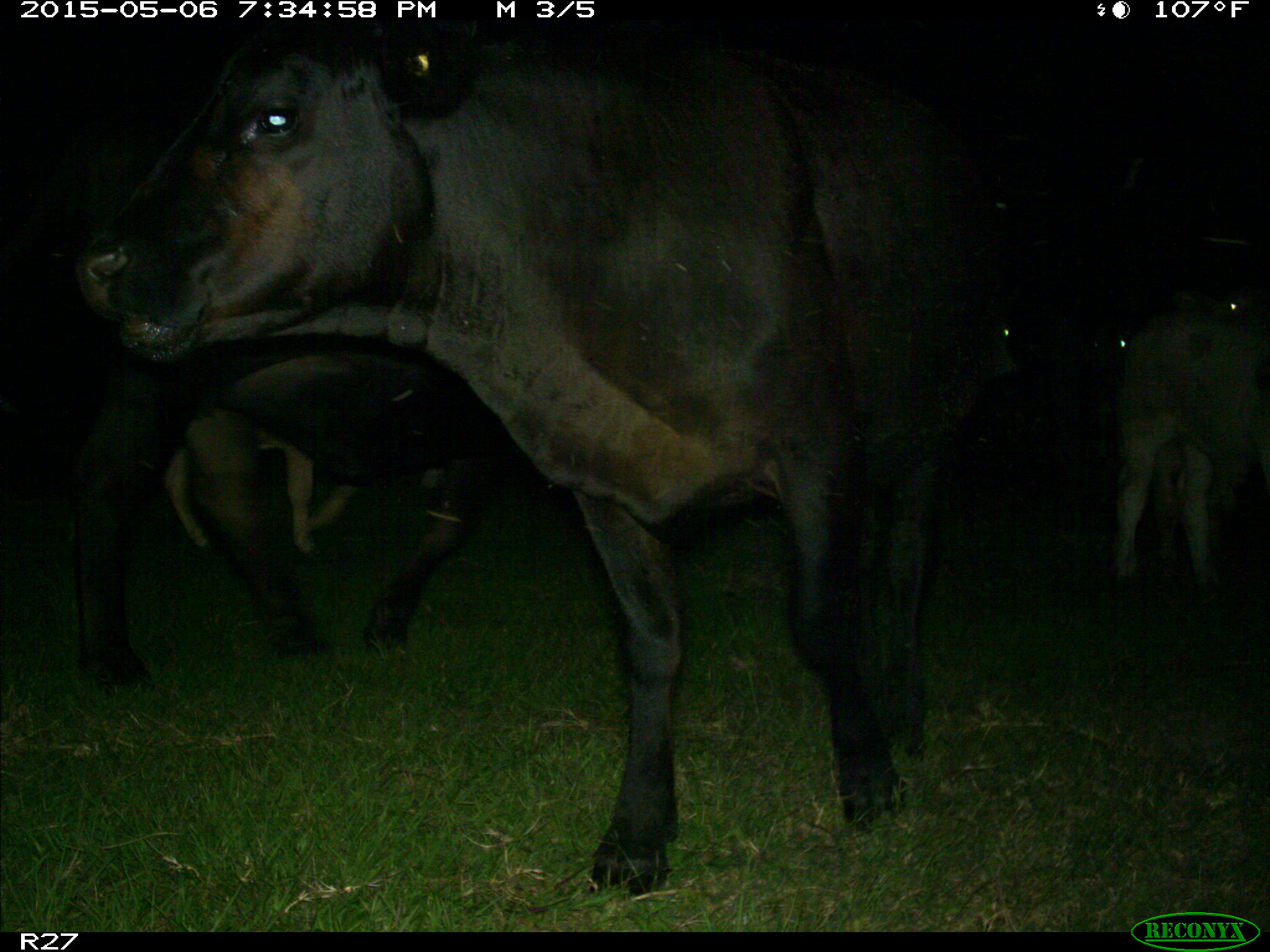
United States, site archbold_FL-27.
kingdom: Animalia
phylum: Chordata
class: Mammalia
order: Artiodactyla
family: Bovidae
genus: Bos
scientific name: Bos taurus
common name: domestic cow